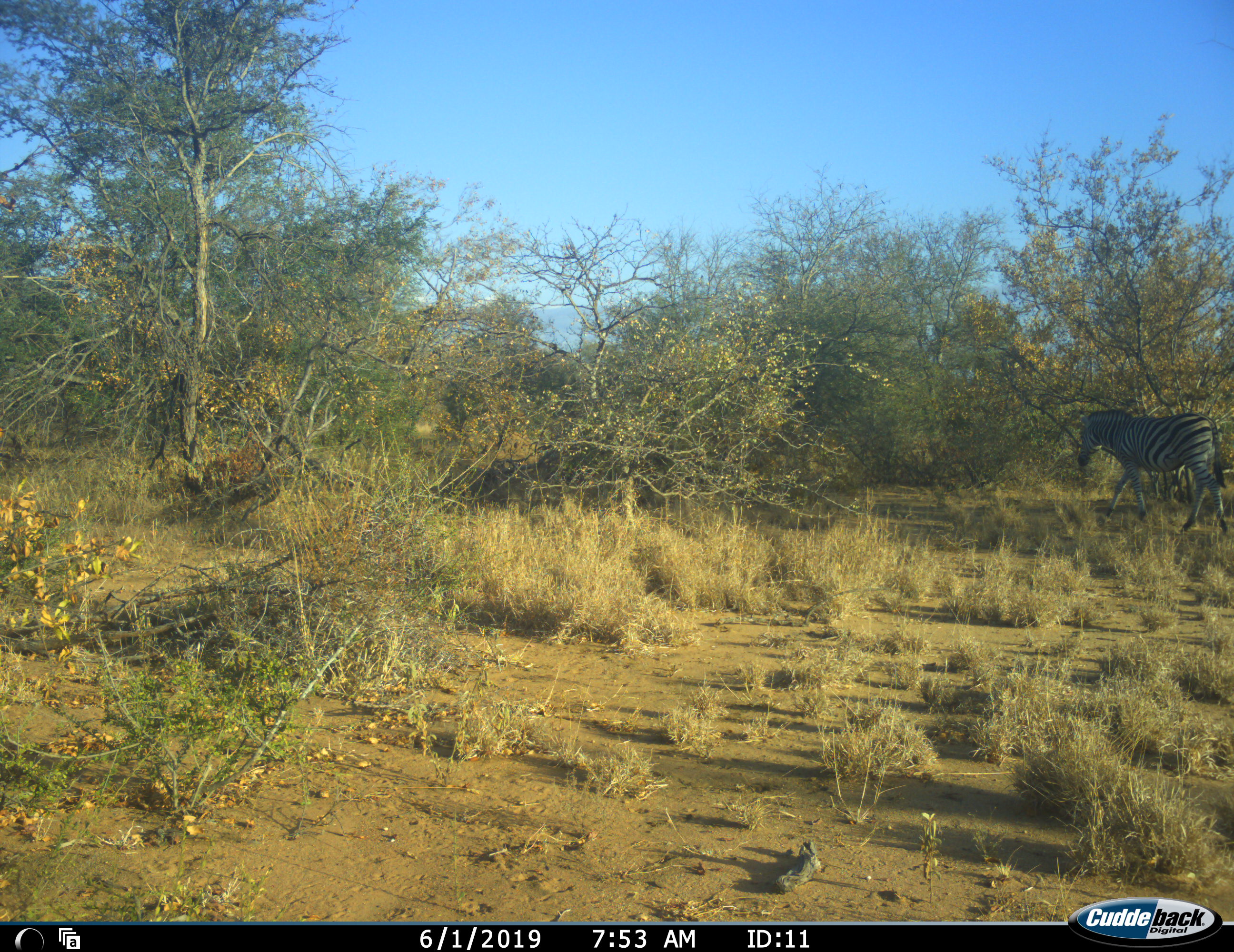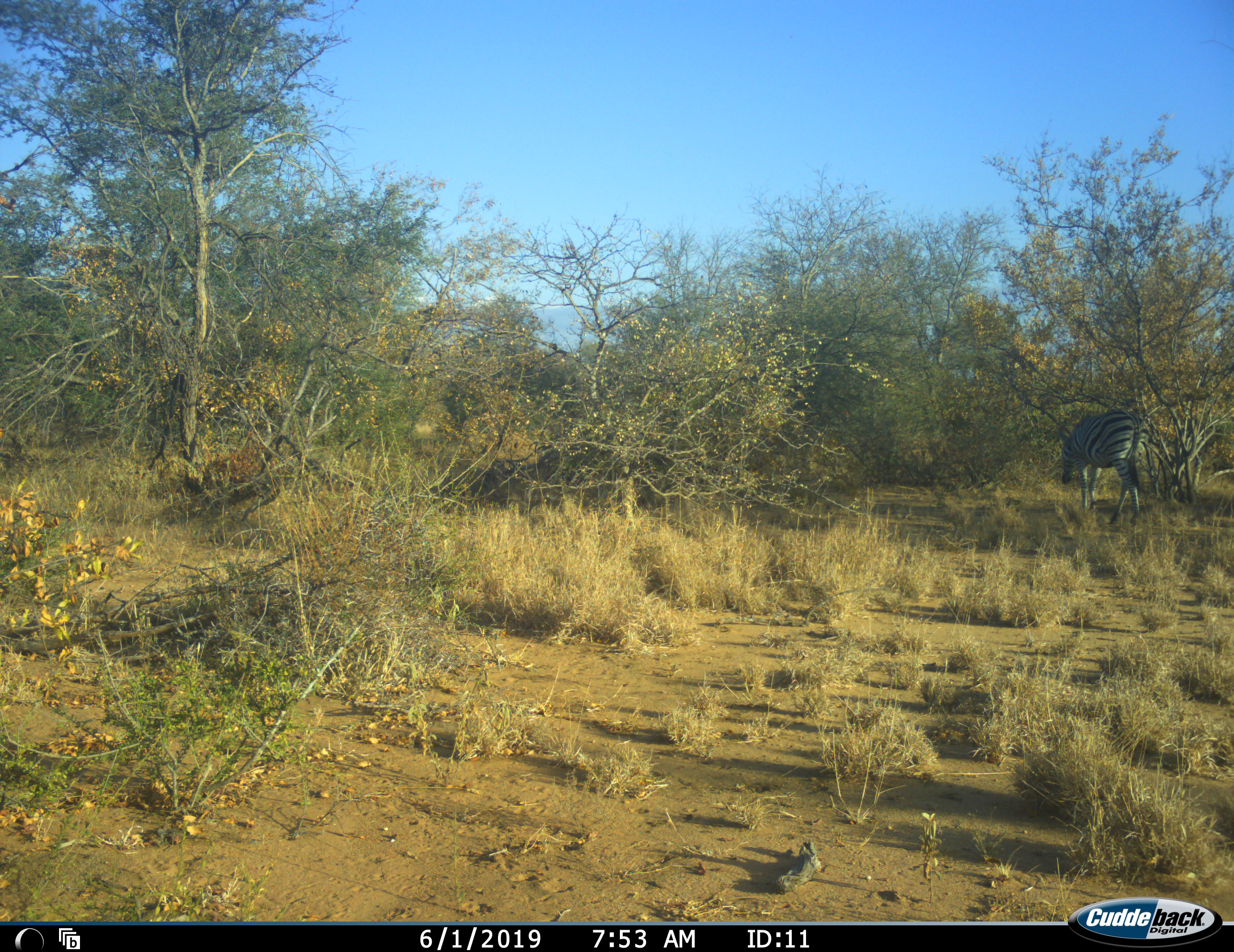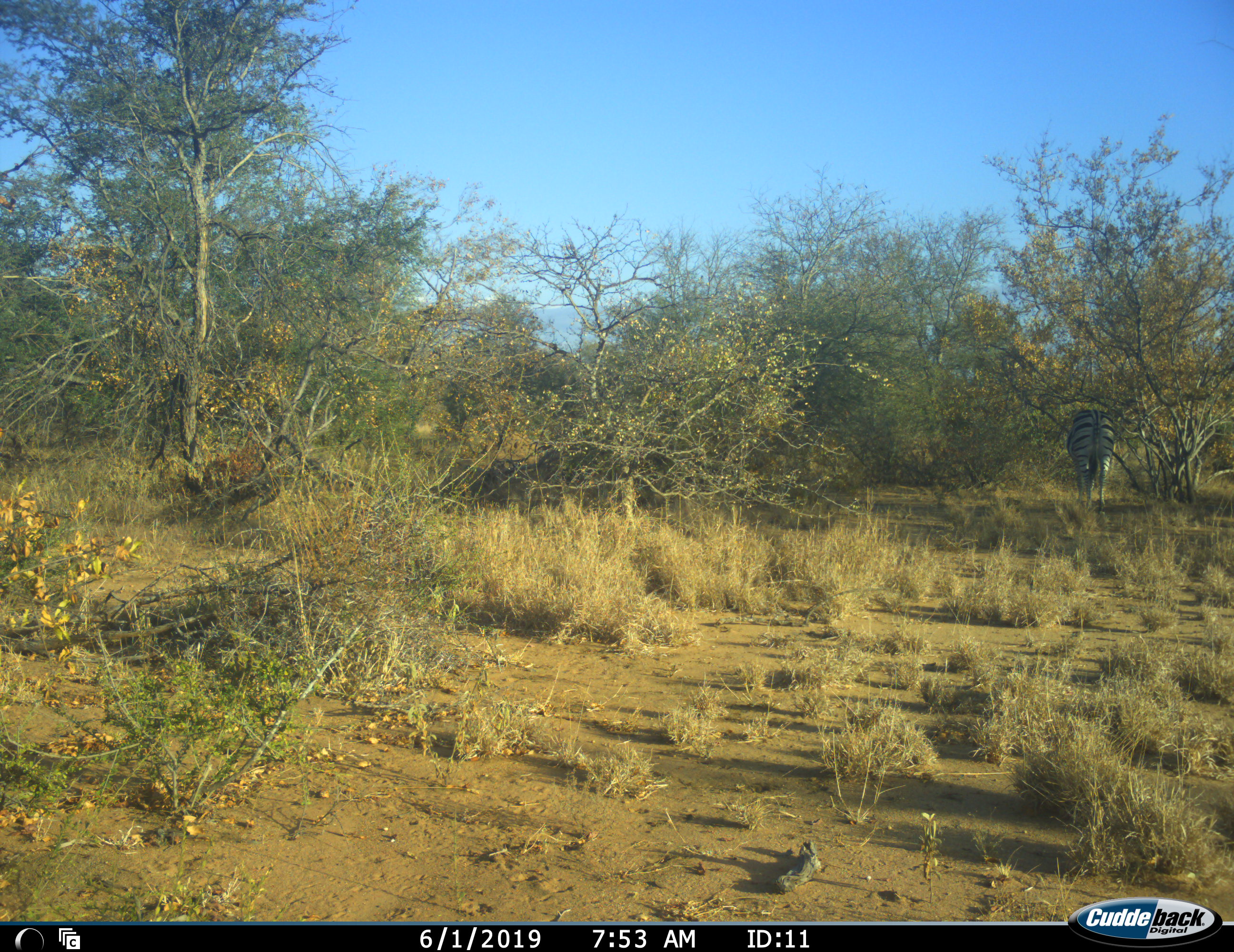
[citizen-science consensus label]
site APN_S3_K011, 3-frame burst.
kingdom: Animalia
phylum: Chordata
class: Mammalia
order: Perissodactyla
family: Equidae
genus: Equus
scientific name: Equus quagga burchellii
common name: burchell's zebra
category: zebraburchells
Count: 1.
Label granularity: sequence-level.